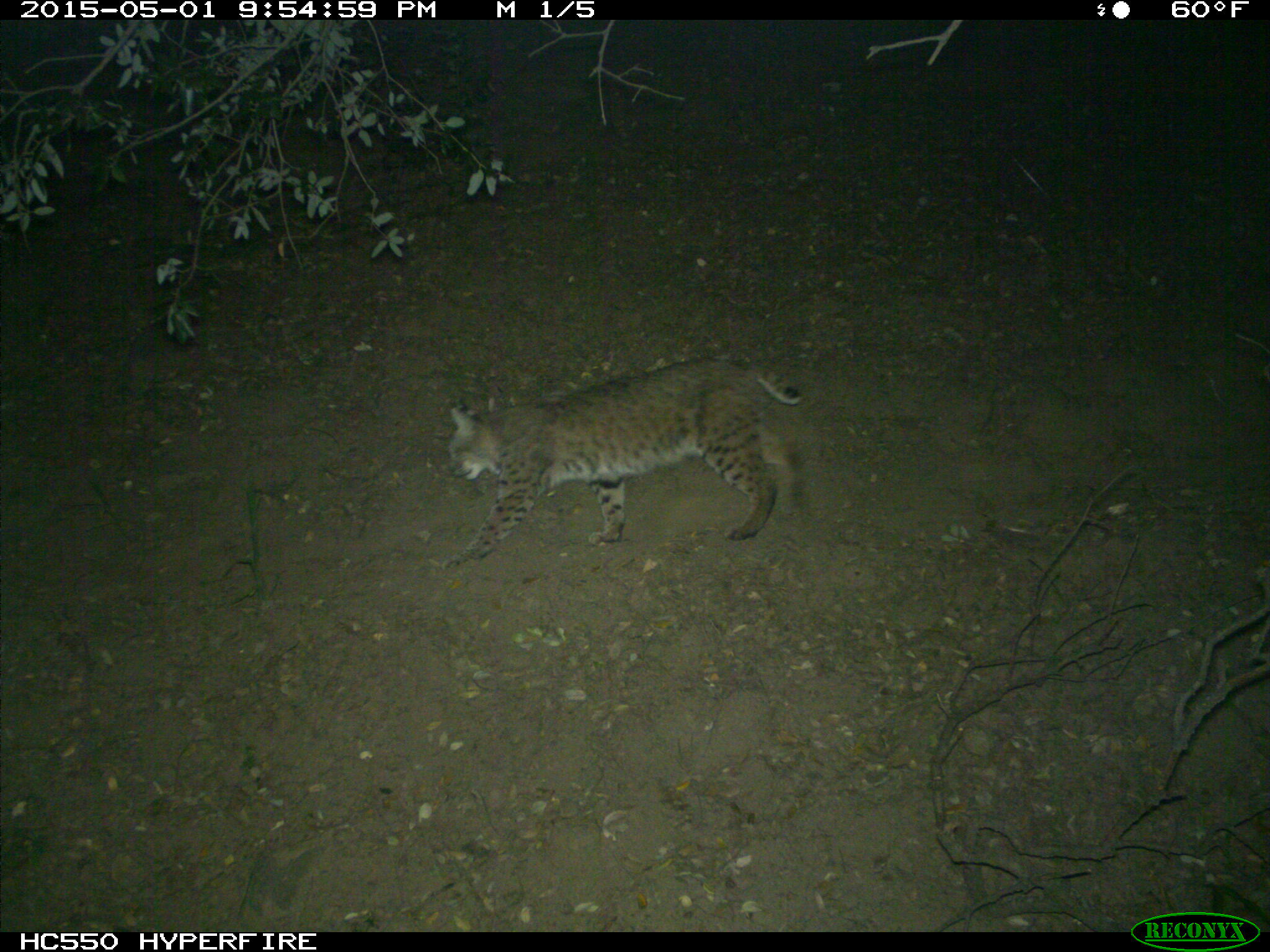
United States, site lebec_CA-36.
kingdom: Animalia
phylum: Chordata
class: Mammalia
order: Carnivora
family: Felidae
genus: Lynx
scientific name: Lynx rufus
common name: bobcat